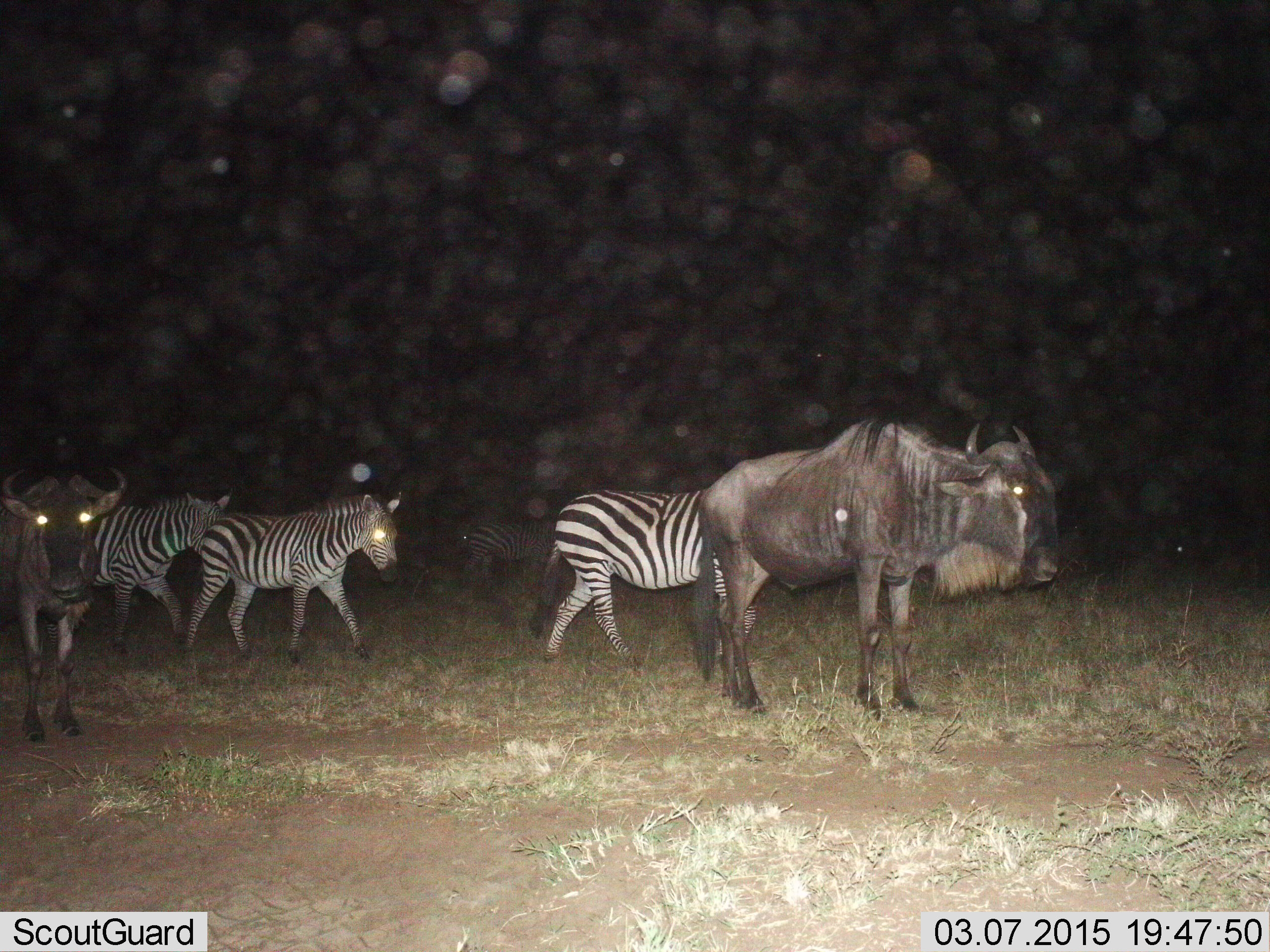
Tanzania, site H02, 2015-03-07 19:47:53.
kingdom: Animalia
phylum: Chordata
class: Mammalia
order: Artiodactyla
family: Bovidae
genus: Connochaetes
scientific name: Connochaetes taurinus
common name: blue wildebeest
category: wildebeest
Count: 2.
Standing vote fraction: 90%.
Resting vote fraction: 0%.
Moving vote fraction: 20%.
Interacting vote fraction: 0%.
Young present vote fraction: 0%.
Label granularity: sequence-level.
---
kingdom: Animalia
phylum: Chordata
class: Mammalia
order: Perissodactyla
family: Equidae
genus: Equus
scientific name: Equus quagga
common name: plains zebra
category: zebra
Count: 3.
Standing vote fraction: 18%.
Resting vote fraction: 0%.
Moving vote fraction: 82%.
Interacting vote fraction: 0%.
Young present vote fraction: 0%.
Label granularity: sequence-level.